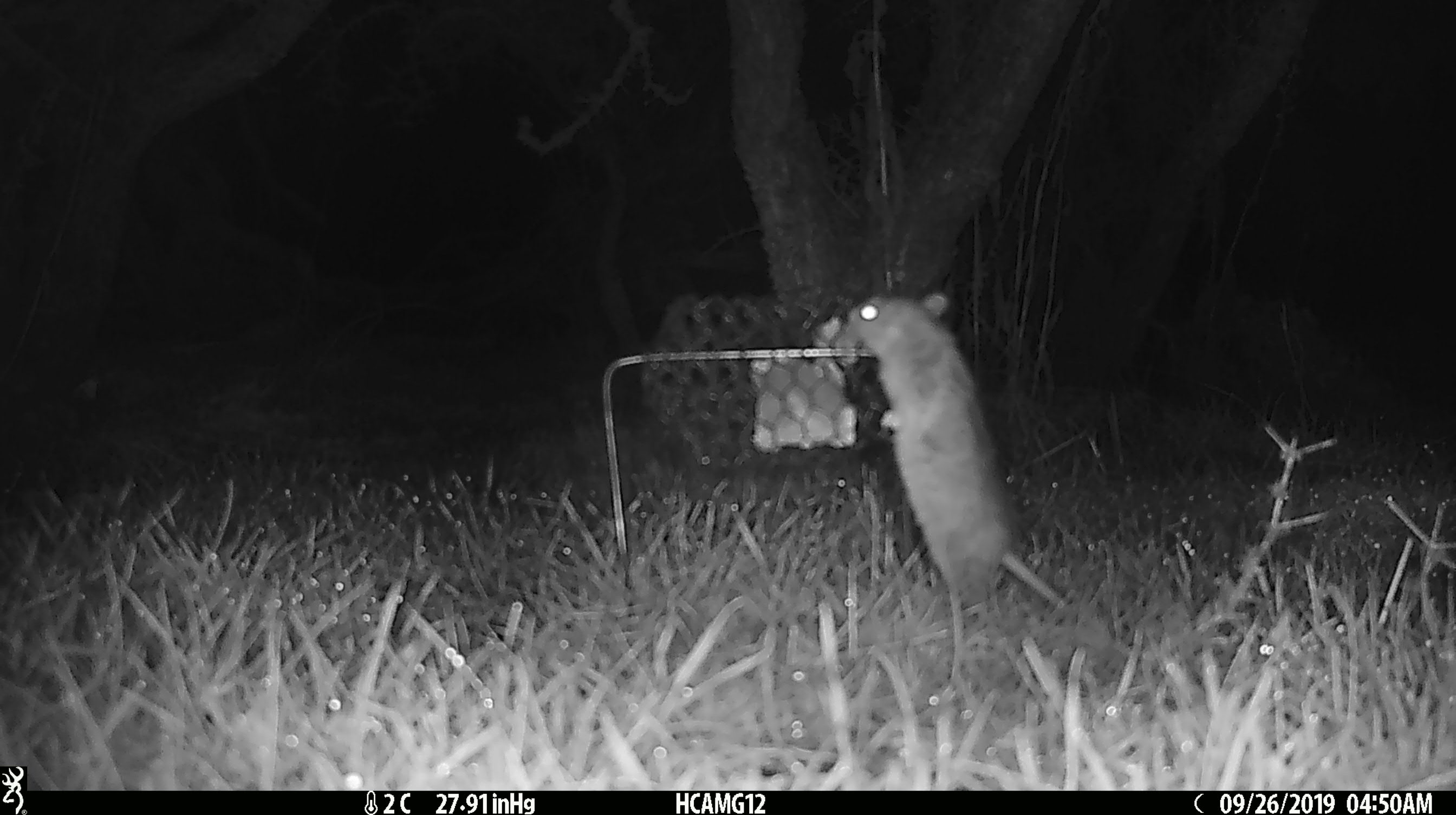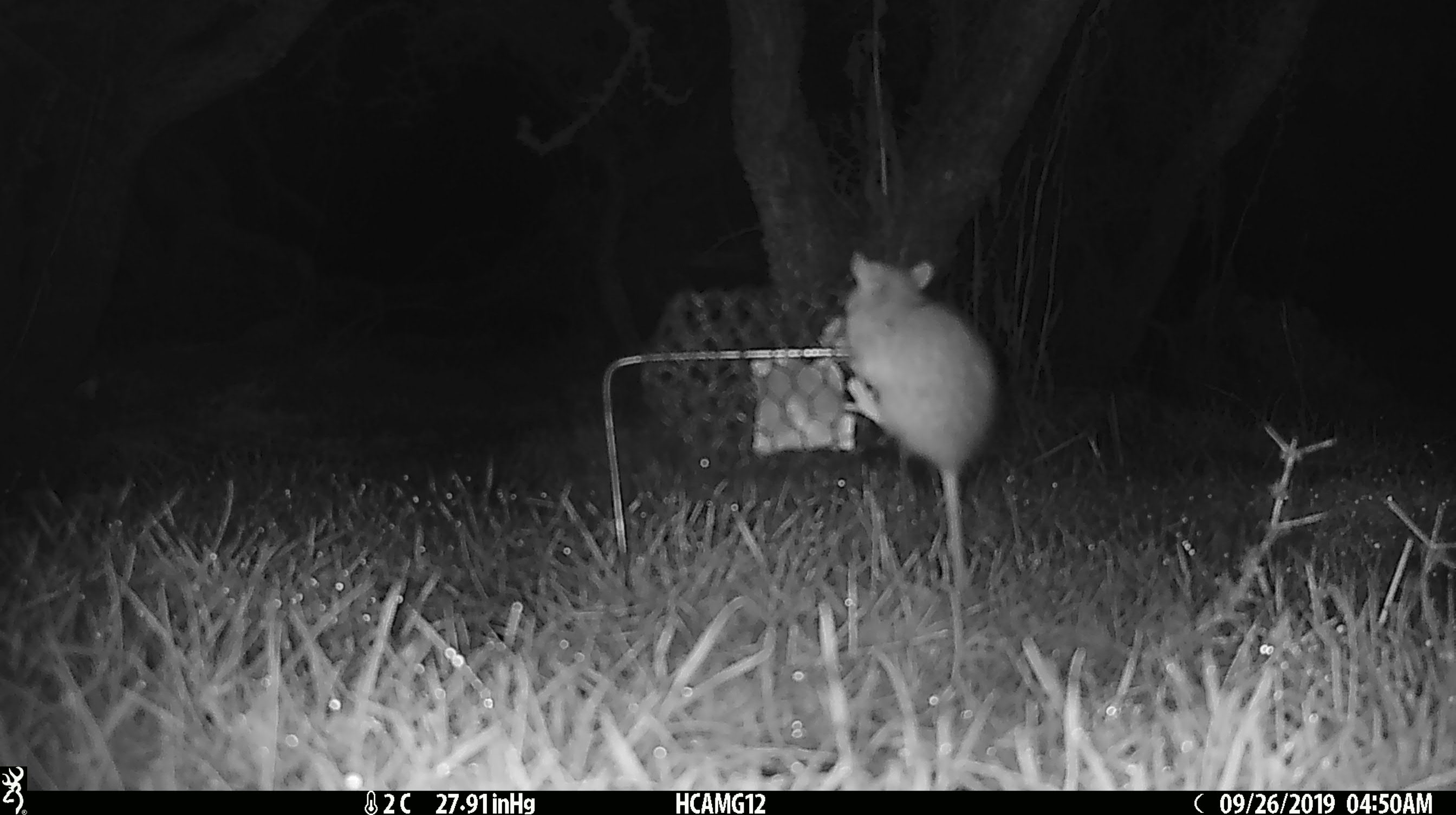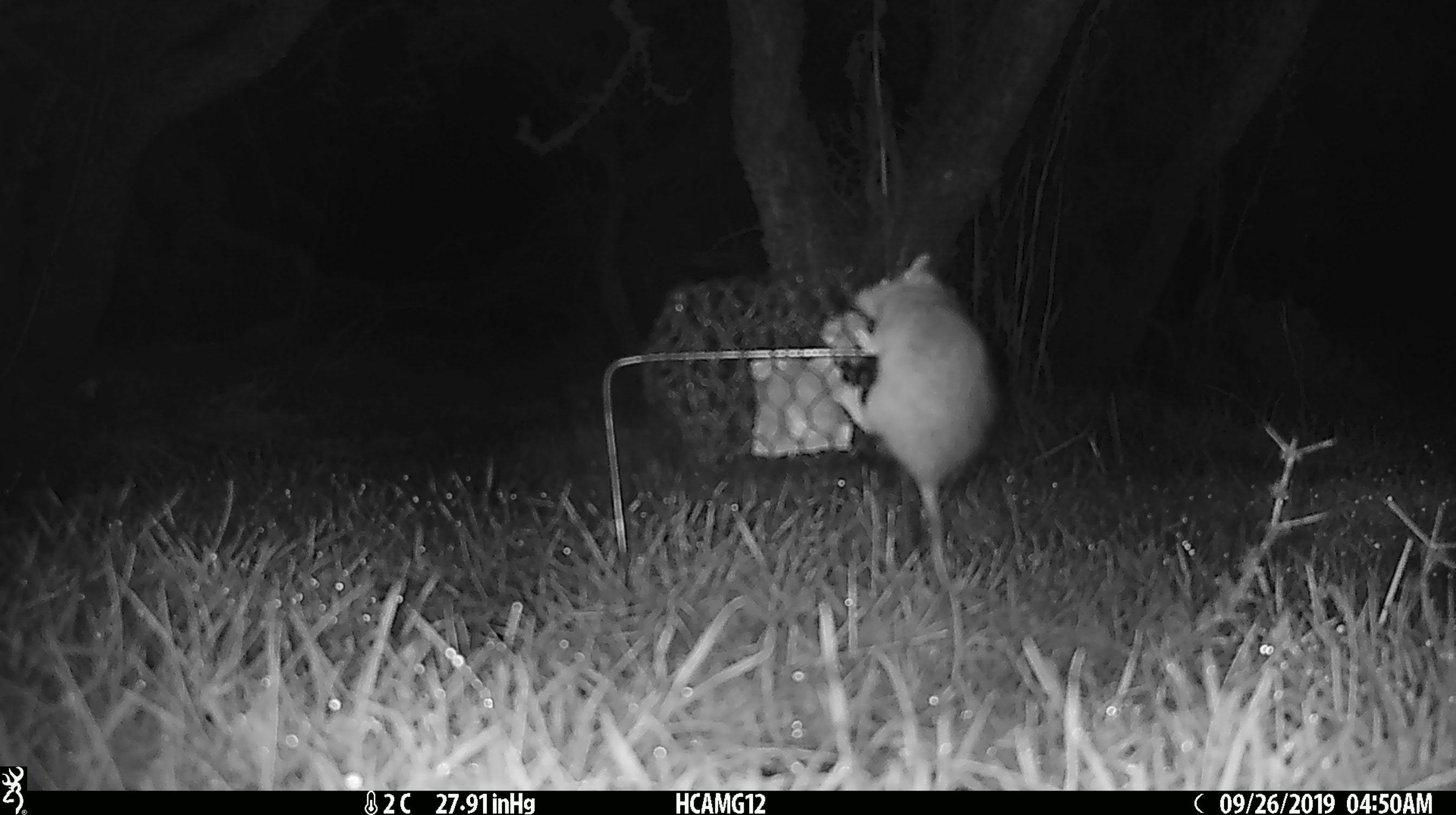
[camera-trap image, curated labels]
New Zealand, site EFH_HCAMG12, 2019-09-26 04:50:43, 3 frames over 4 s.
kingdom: Animalia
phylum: Chordata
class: Mammalia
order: Rodentia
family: Muridae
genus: Mus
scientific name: Mus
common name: mouse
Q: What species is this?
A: Mouse (Mus).